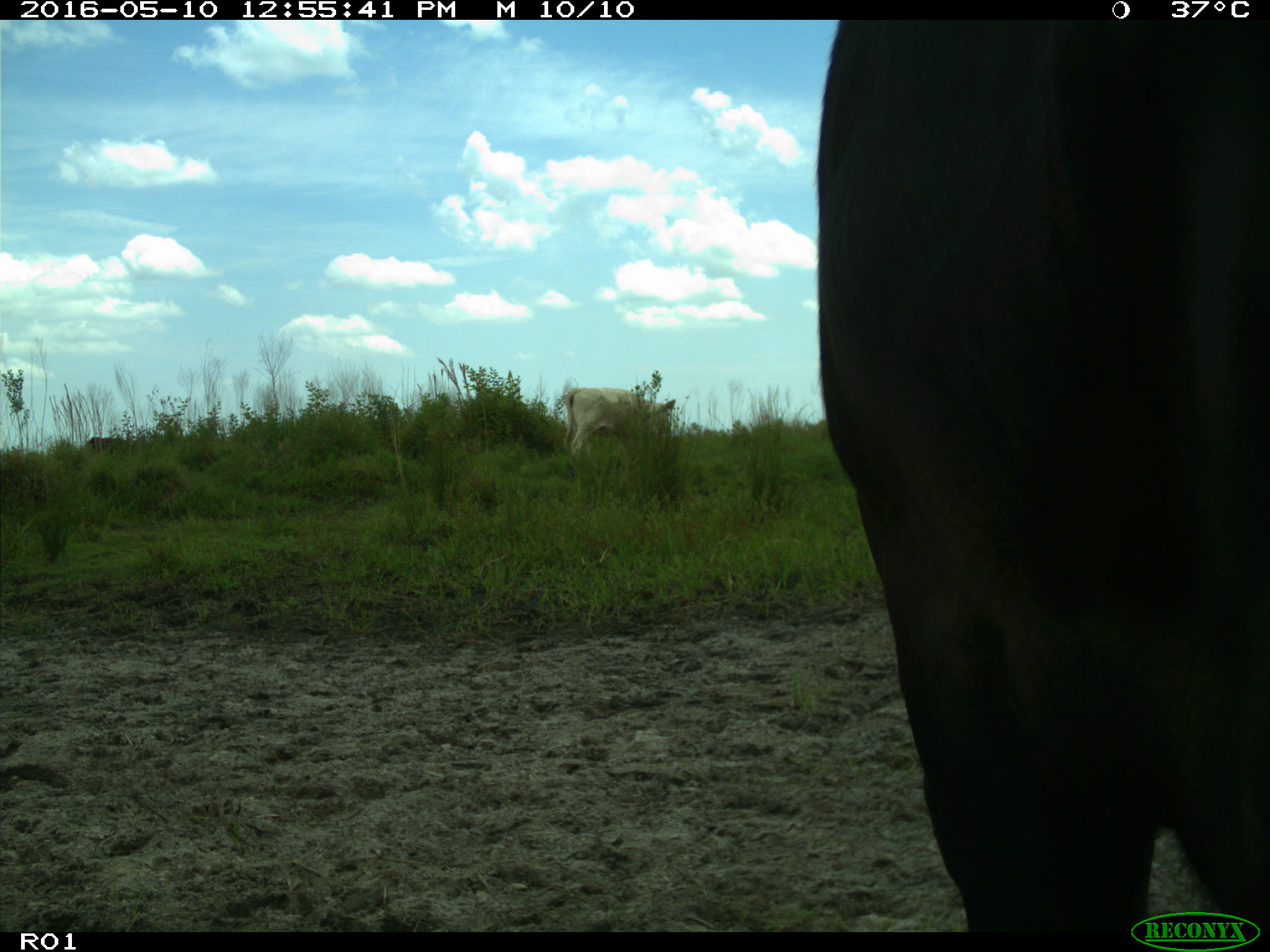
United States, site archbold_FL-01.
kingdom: Animalia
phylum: Chordata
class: Mammalia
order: Artiodactyla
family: Bovidae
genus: Bos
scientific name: Bos taurus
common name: domestic cow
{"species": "Bos taurus (domestic cow)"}